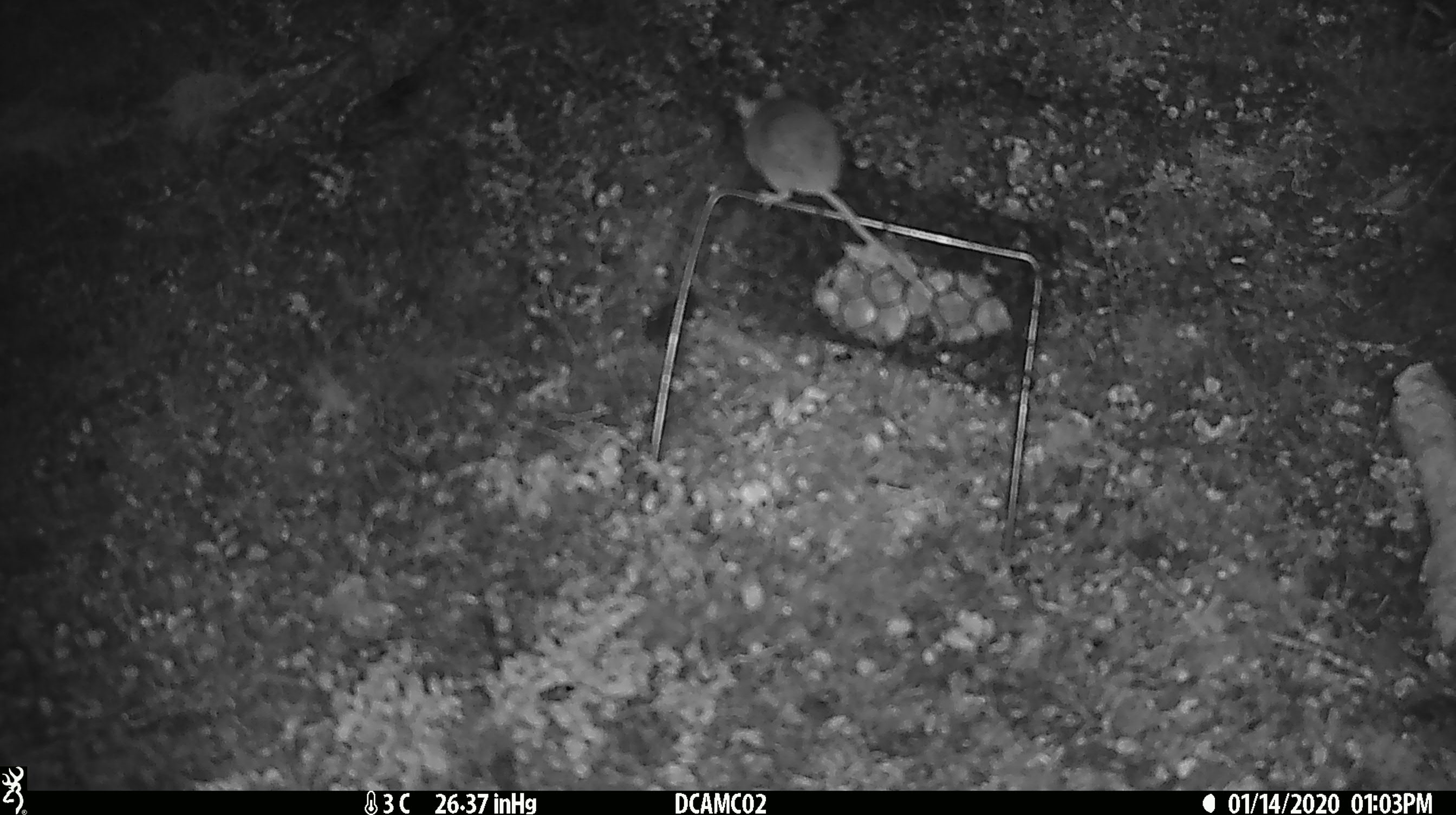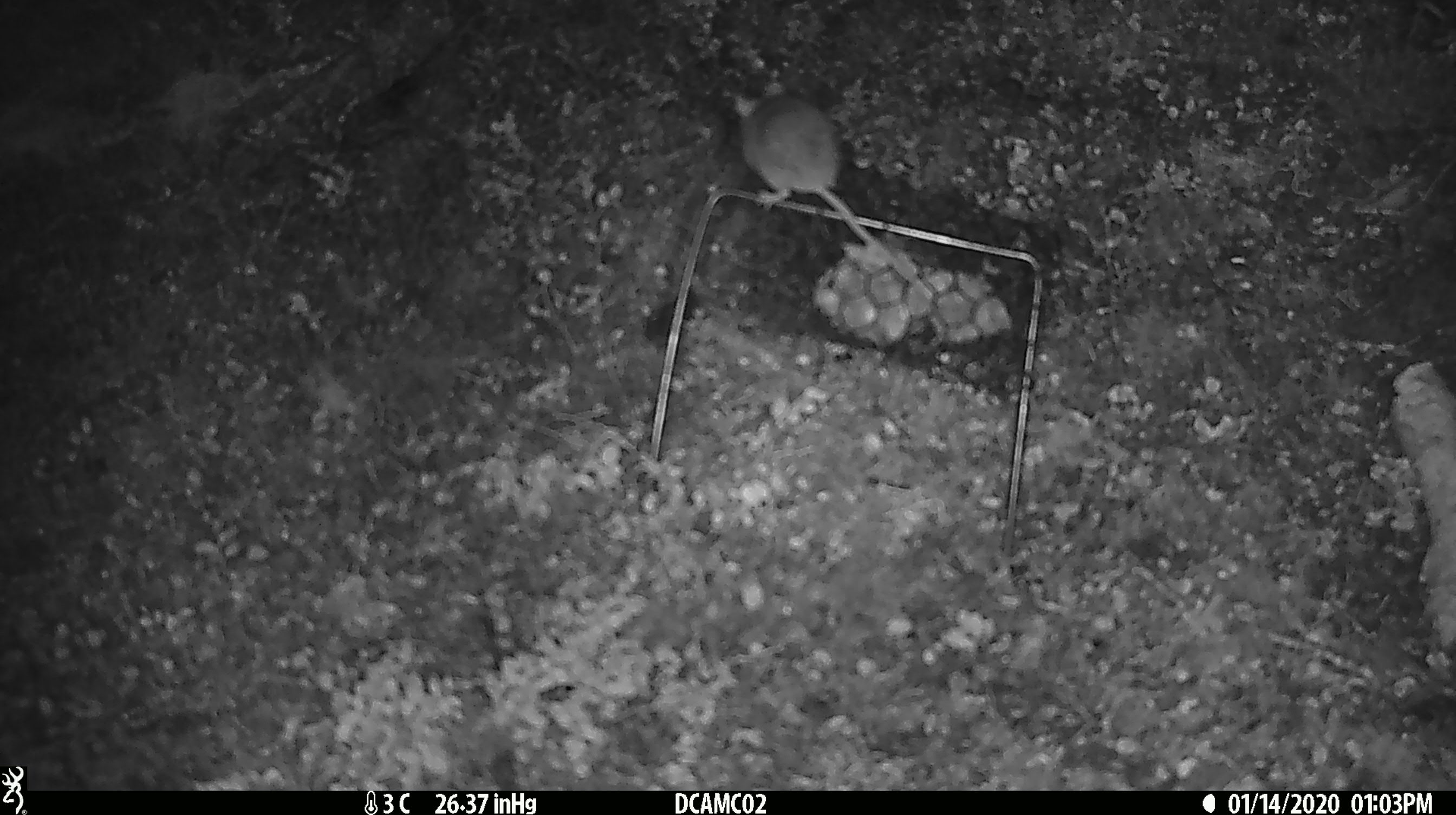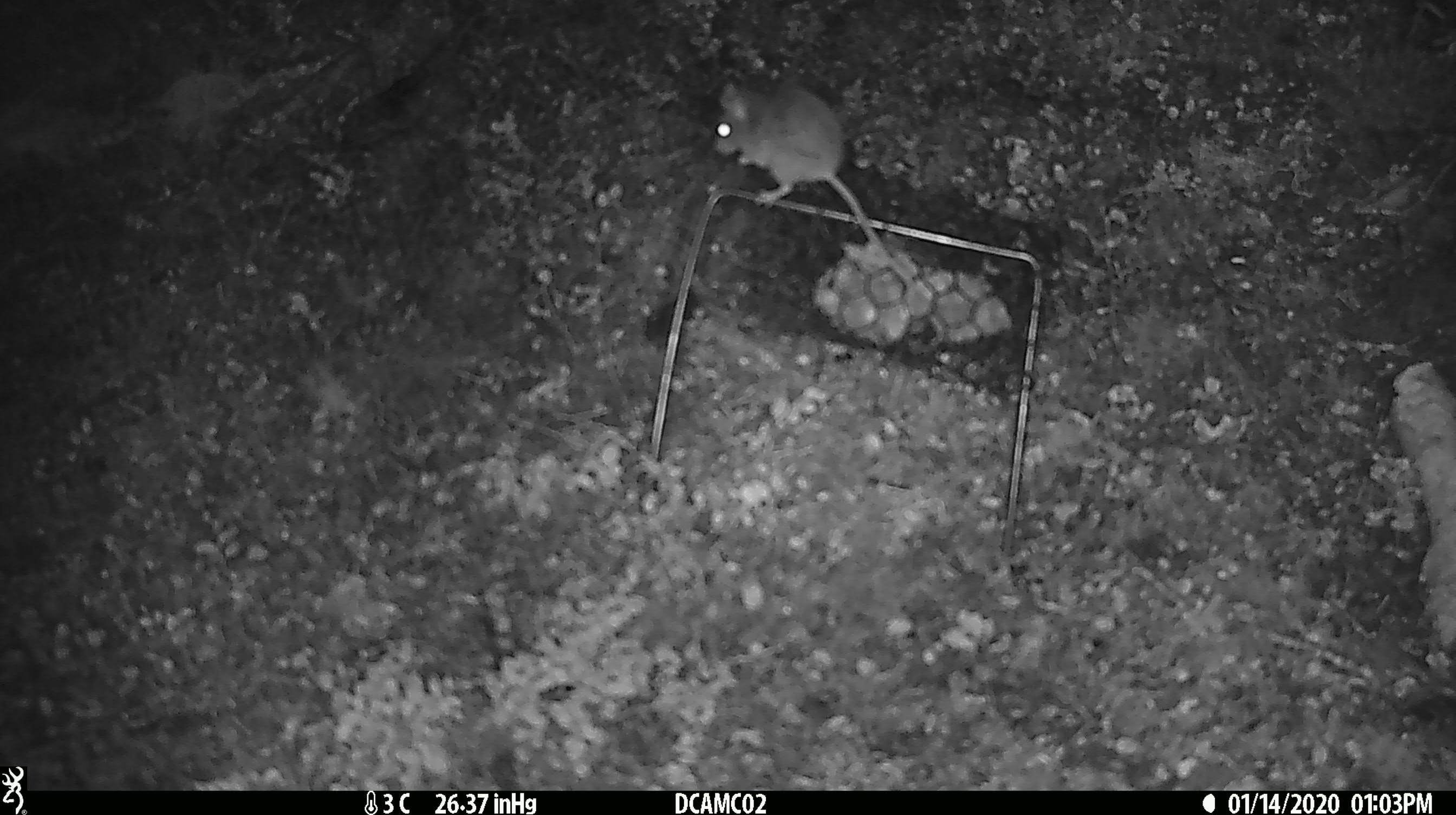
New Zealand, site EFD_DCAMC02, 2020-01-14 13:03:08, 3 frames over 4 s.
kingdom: Animalia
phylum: Chordata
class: Mammalia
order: Rodentia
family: Muridae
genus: Mus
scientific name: Mus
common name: mouse